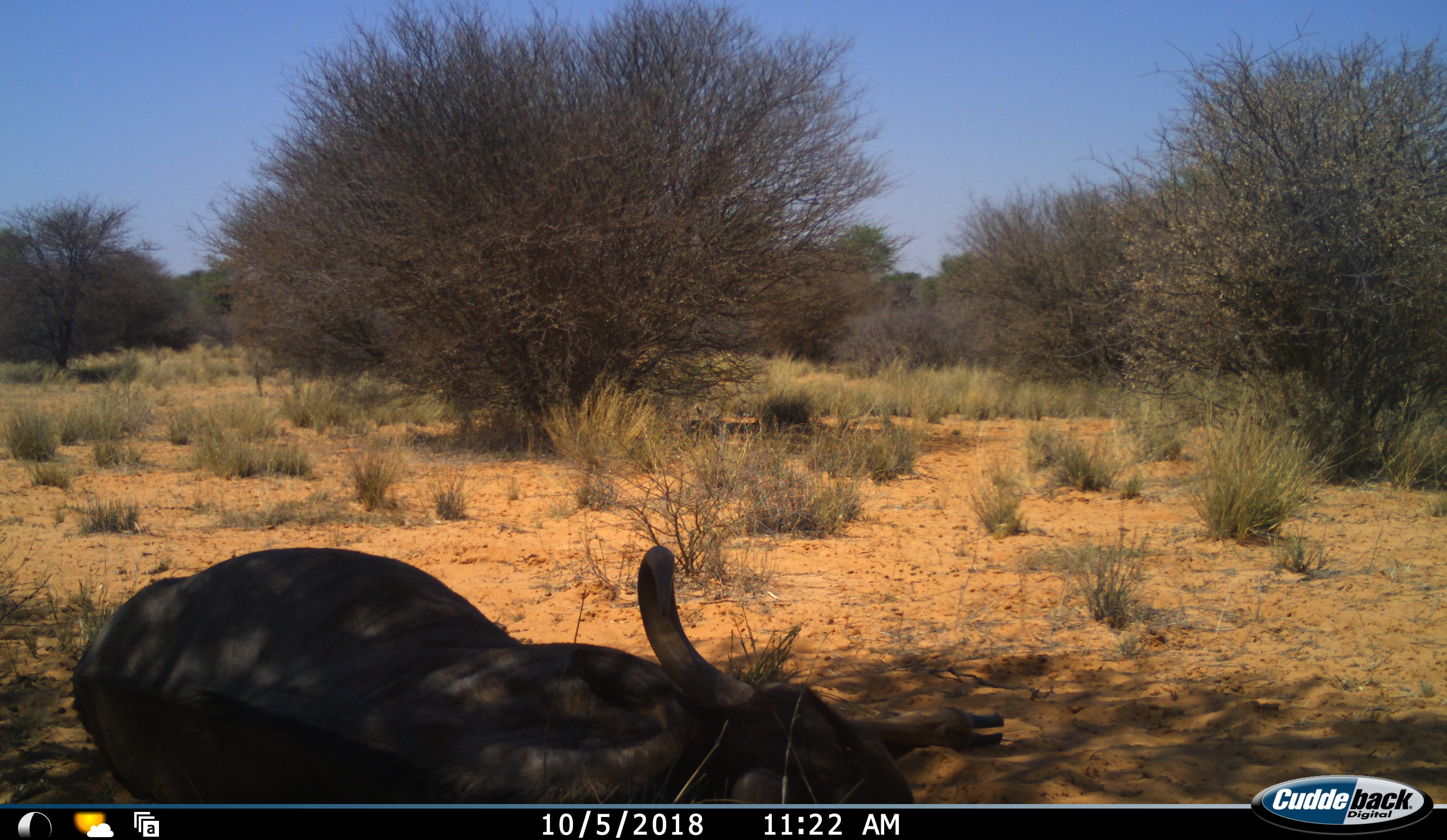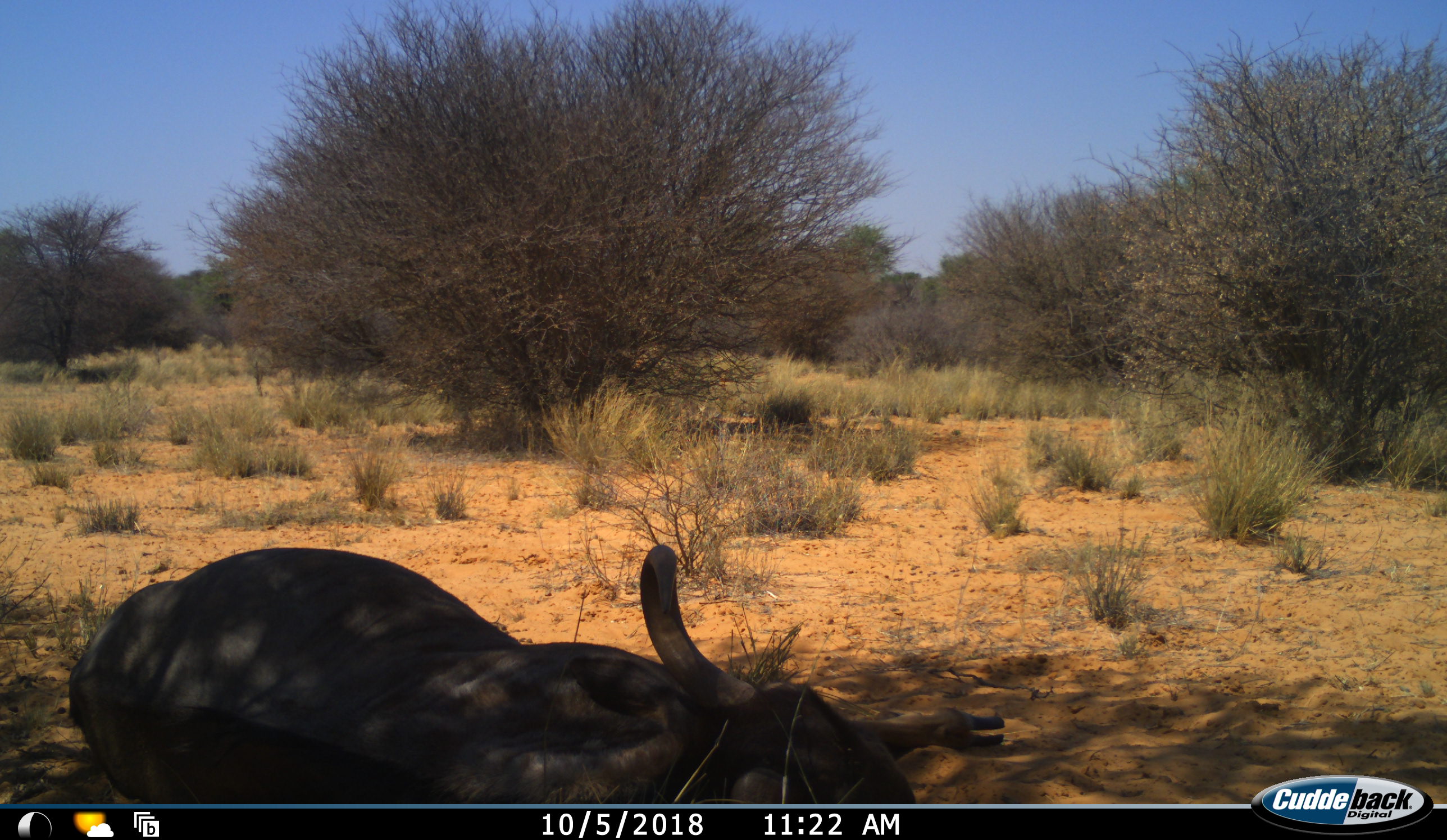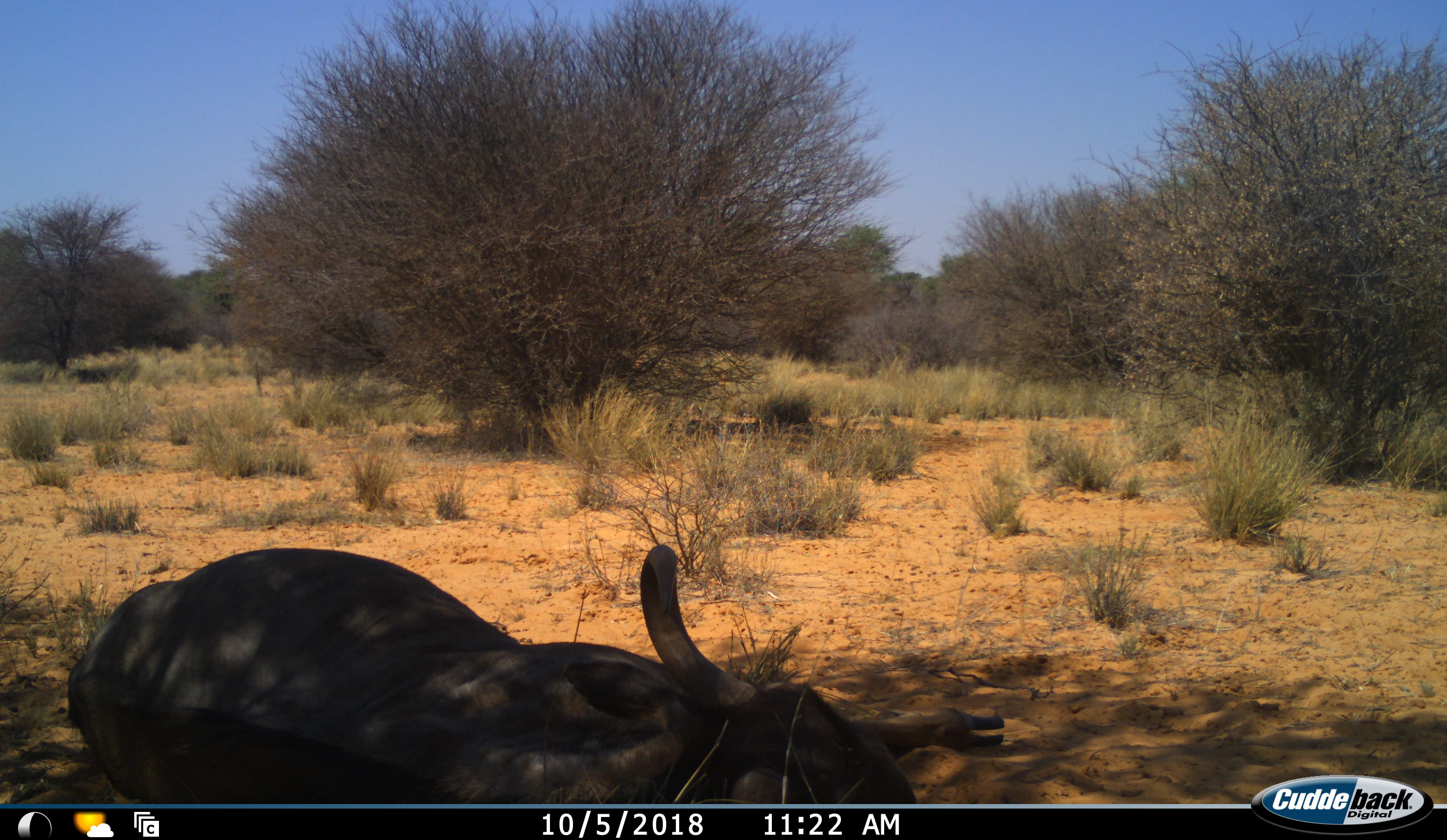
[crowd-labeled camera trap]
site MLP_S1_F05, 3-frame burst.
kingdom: Animalia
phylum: Chordata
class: Mammalia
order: Artiodactyla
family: Bovidae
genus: Connochaetes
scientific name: Connochaetes taurinus taurinus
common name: blue wildebeest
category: wildebeestblue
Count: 1.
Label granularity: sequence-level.